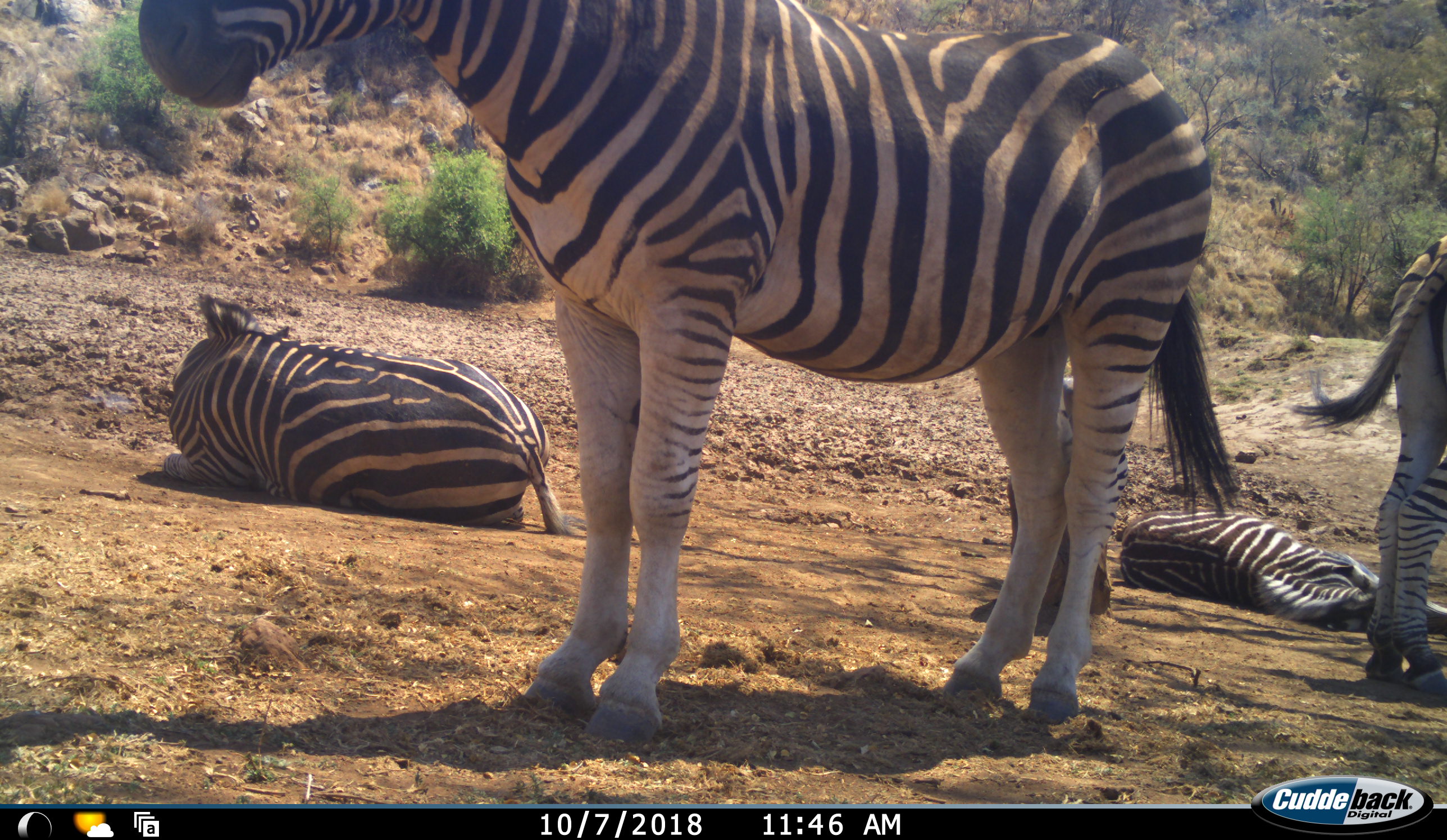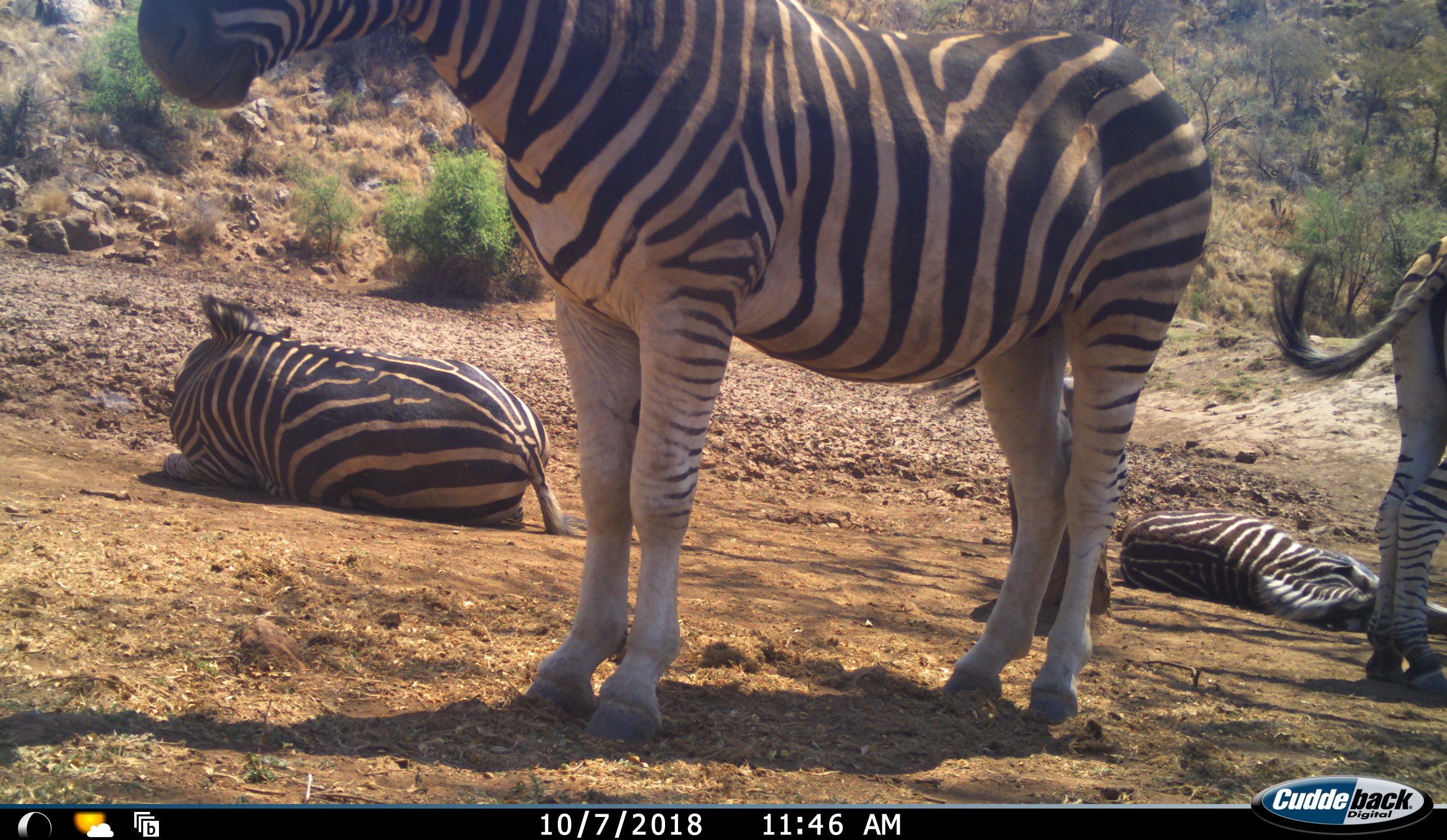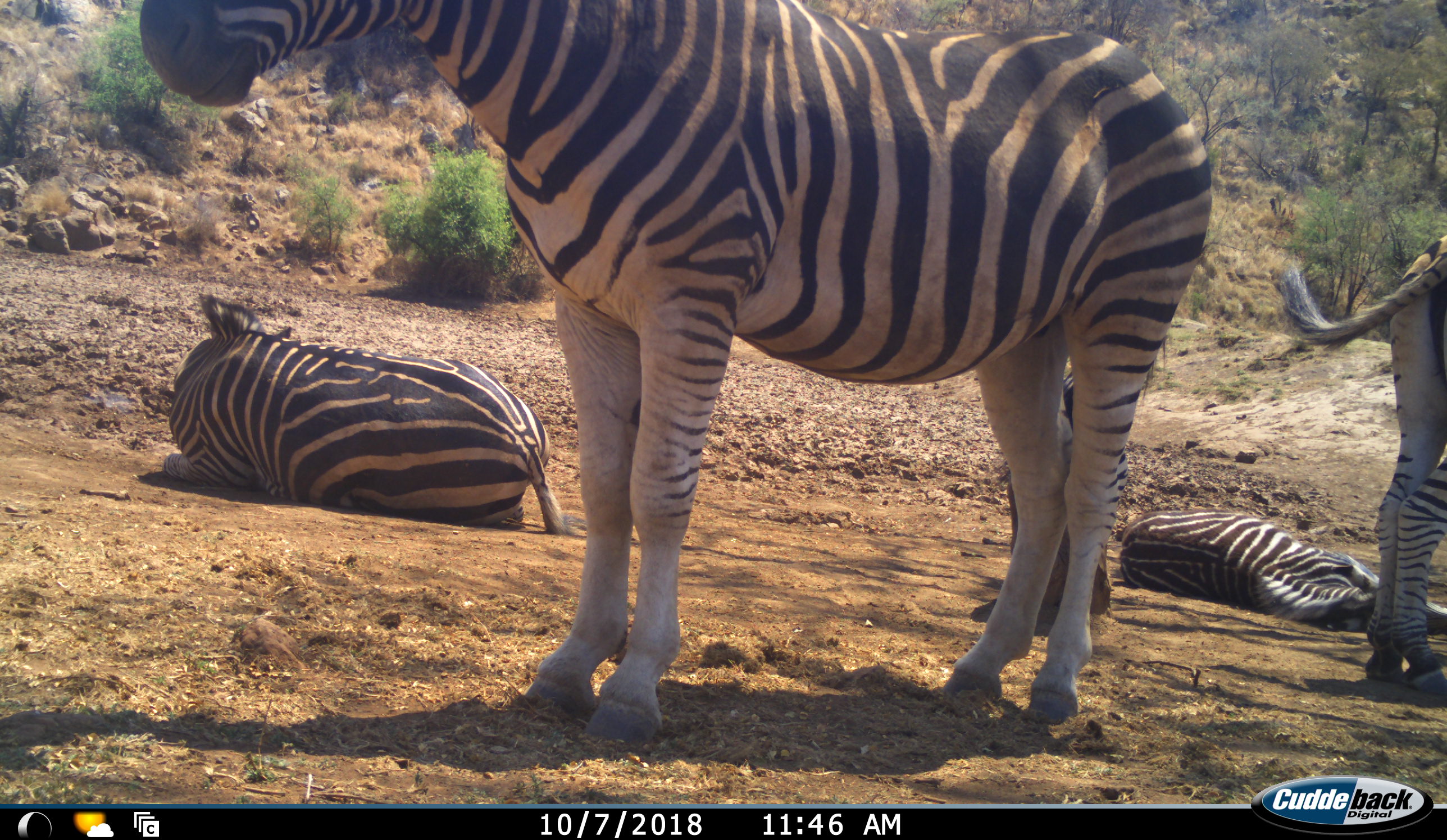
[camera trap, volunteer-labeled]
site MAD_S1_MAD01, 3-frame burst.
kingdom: Animalia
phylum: Chordata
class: Mammalia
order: Perissodactyla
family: Equidae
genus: Equus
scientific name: Equus quagga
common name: plains zebra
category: zebraplains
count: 4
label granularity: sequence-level